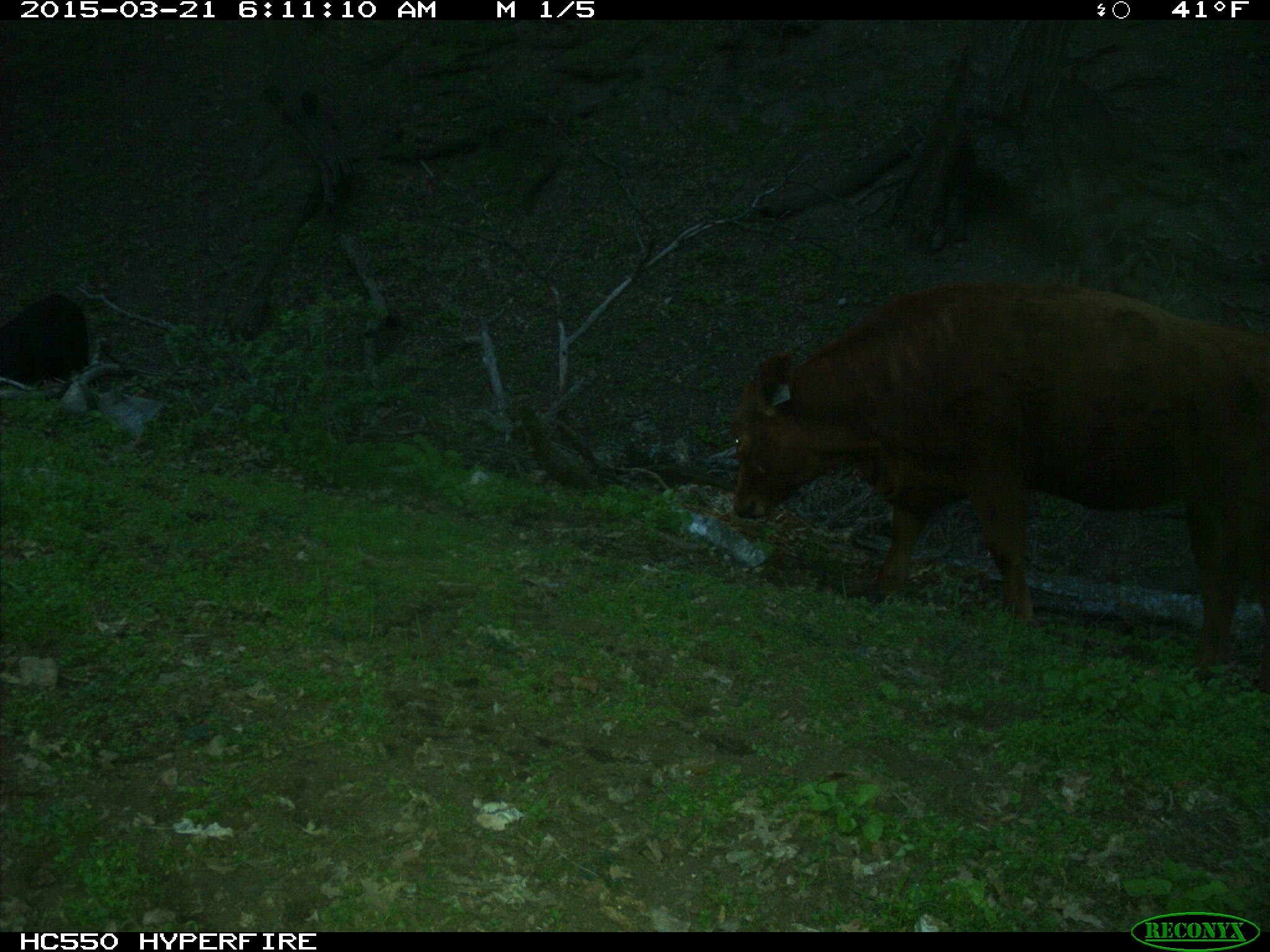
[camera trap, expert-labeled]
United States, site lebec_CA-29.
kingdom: Animalia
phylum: Chordata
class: Mammalia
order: Artiodactyla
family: Bovidae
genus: Bos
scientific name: Bos taurus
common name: domestic cow